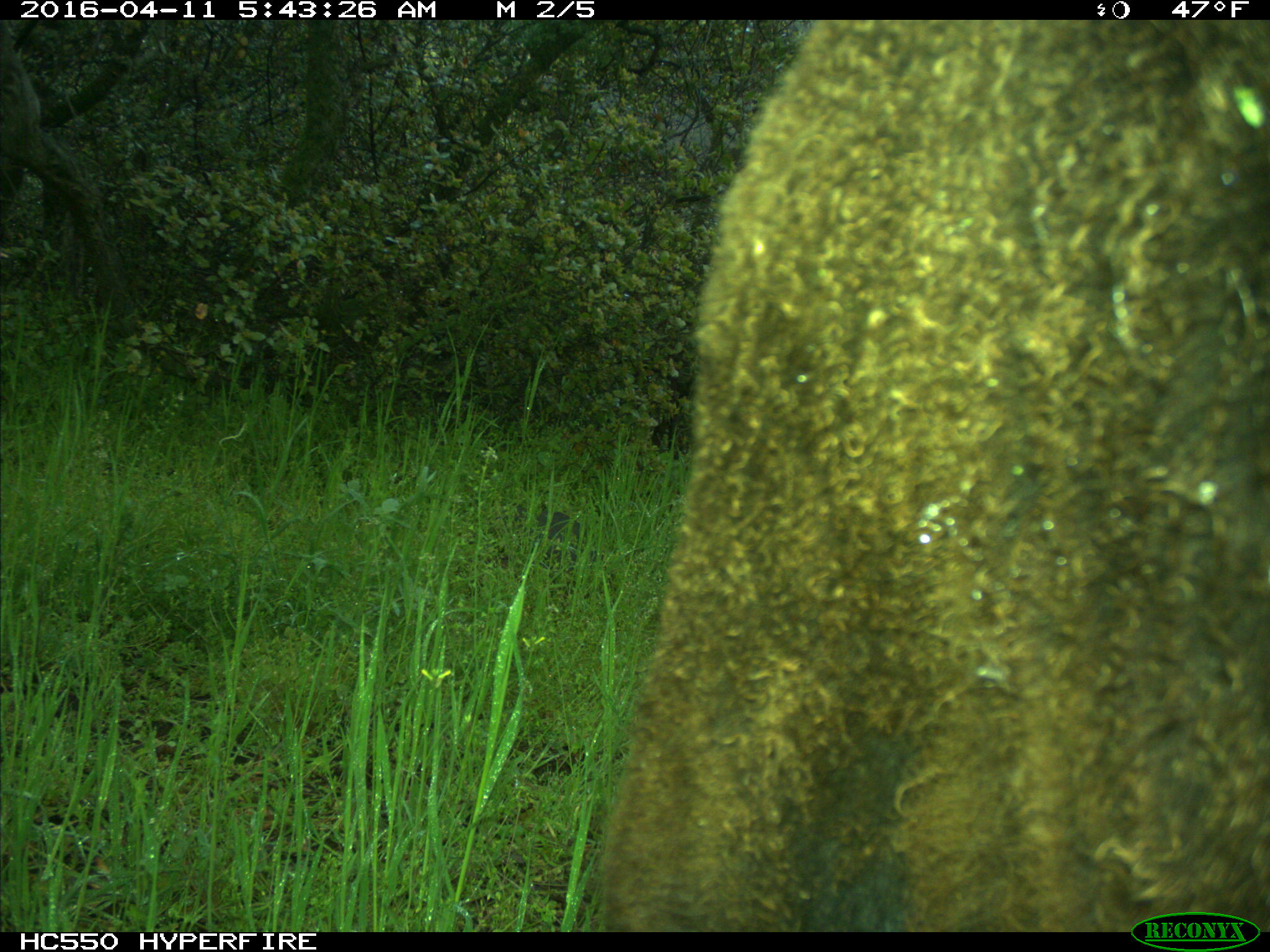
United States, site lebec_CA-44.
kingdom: Animalia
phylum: Chordata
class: Mammalia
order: Artiodactyla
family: Bovidae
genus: Bos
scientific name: Bos taurus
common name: domestic cow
Bos taurus (domestic cow).